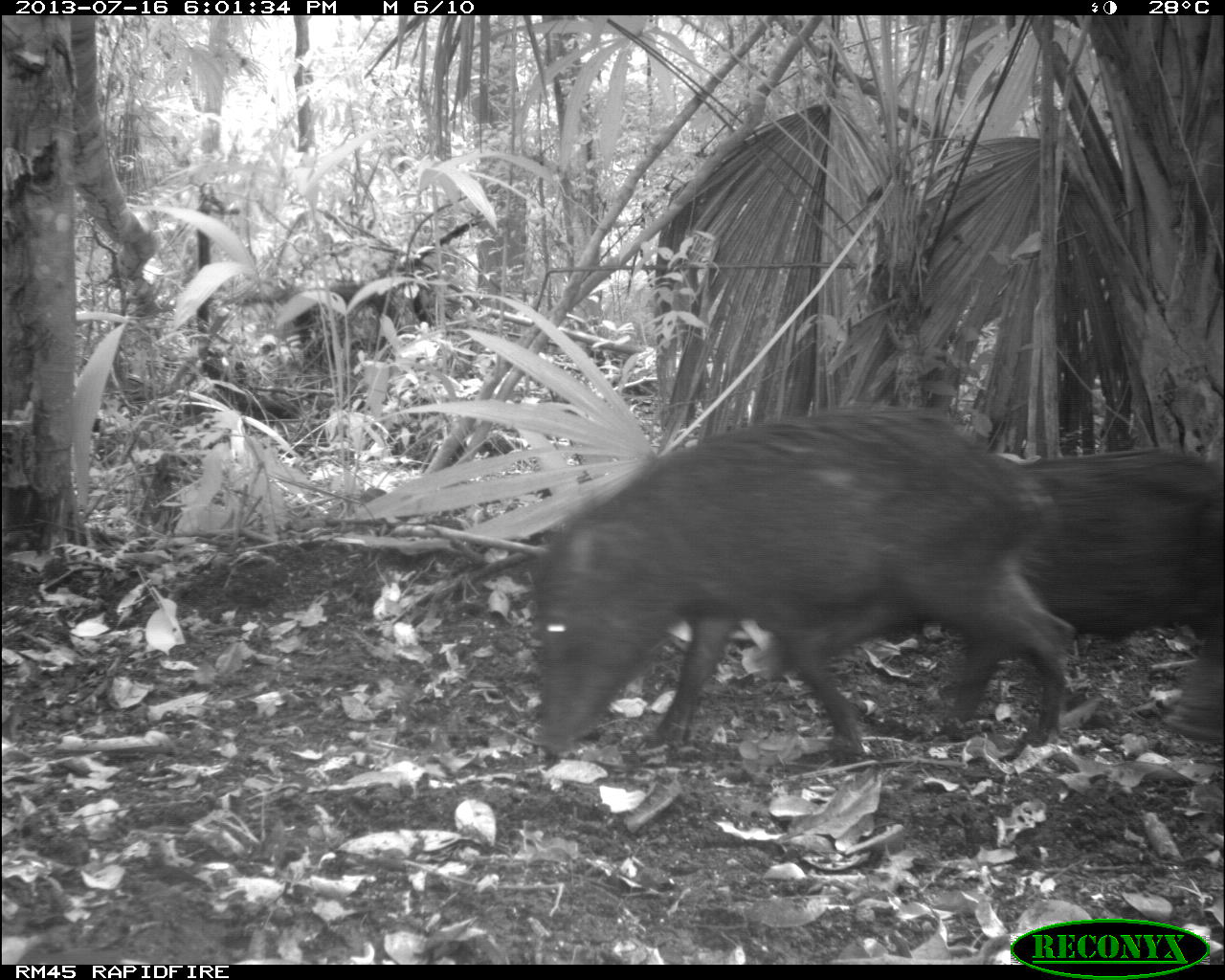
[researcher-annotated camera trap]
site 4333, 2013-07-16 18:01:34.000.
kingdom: Animalia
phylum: Chordata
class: Mammalia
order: Artiodactyla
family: Tayassuidae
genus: Tayassu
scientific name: Tayassu pecari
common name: white-lipped peccary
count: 3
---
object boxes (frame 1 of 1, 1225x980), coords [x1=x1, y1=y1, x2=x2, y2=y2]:
tayassu pecari: [x1=527, y1=406, x2=1074, y2=761]; [x1=879, y1=449, x2=1223, y2=734]